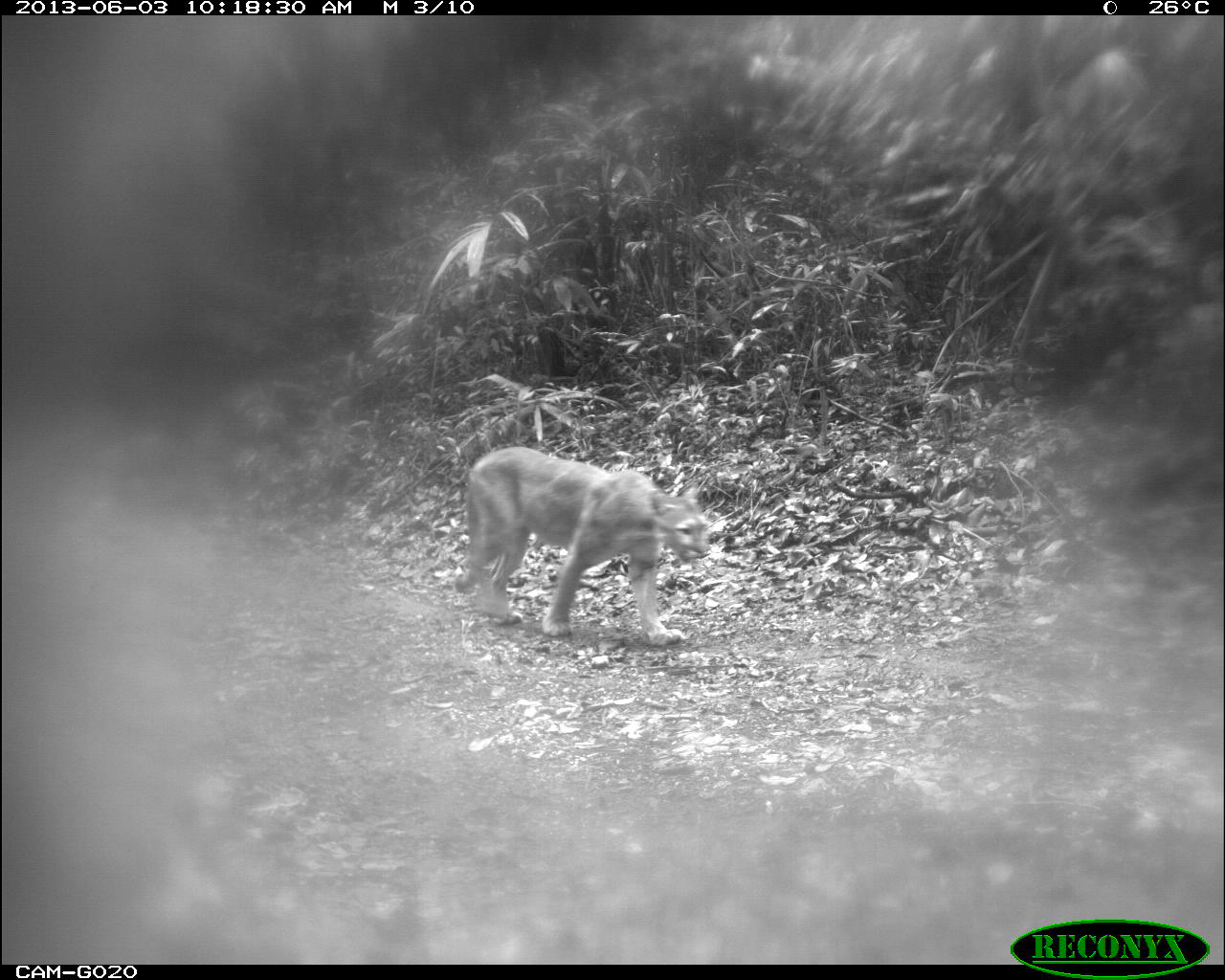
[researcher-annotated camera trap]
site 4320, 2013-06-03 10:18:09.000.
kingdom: Animalia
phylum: Chordata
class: Mammalia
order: Carnivora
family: Felidae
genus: Puma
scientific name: Puma concolor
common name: mountain lion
Puma concolor (mountain lion), count 1, sex male.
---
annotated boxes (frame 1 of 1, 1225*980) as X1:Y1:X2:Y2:
puma concolor: 452:445:710:646